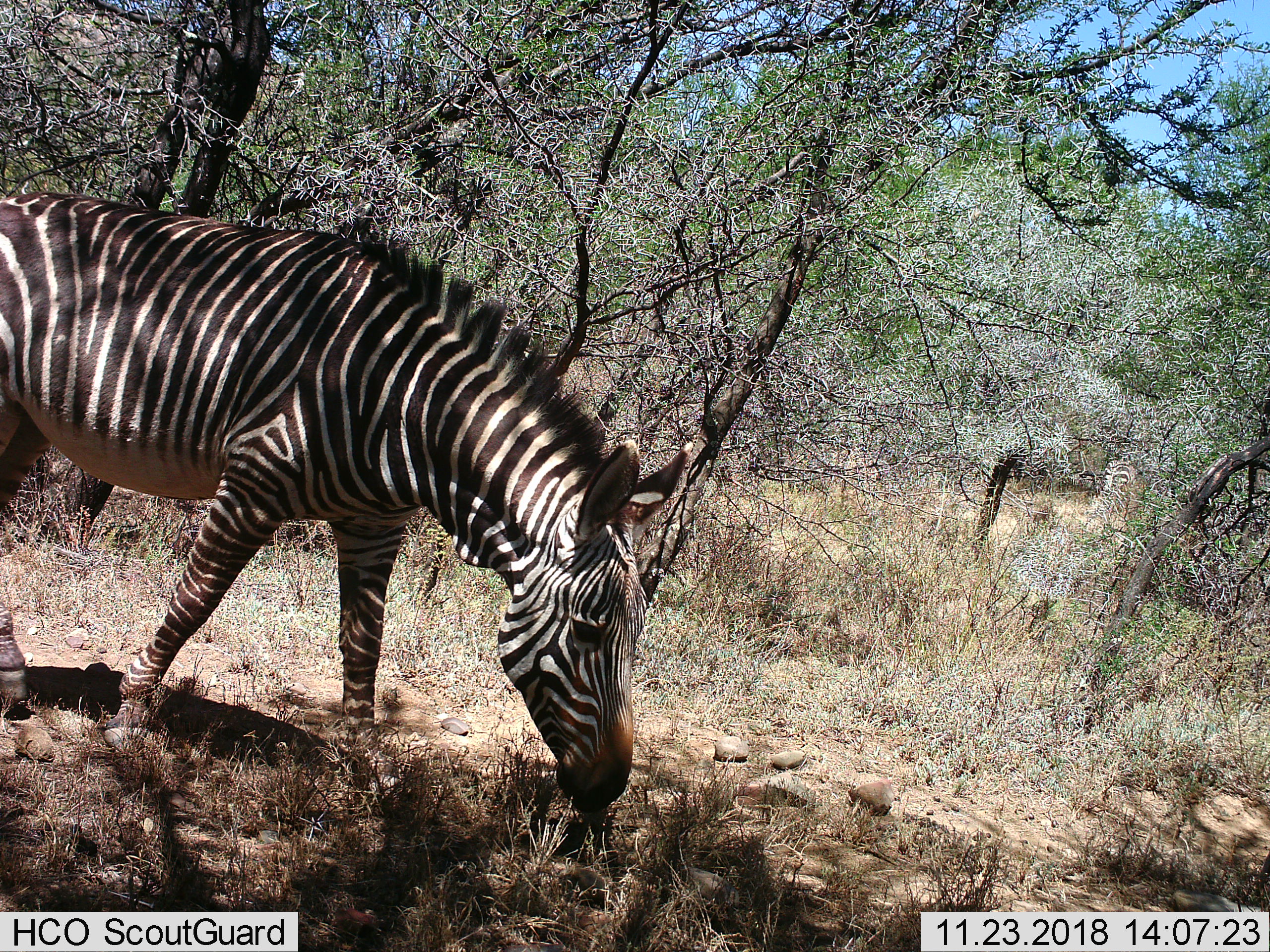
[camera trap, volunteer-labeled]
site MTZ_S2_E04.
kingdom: Animalia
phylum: Chordata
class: Mammalia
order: Perissodactyla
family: Equidae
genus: Equus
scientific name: Equus zebra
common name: mountain zebra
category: zebramountain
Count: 1.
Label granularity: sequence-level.